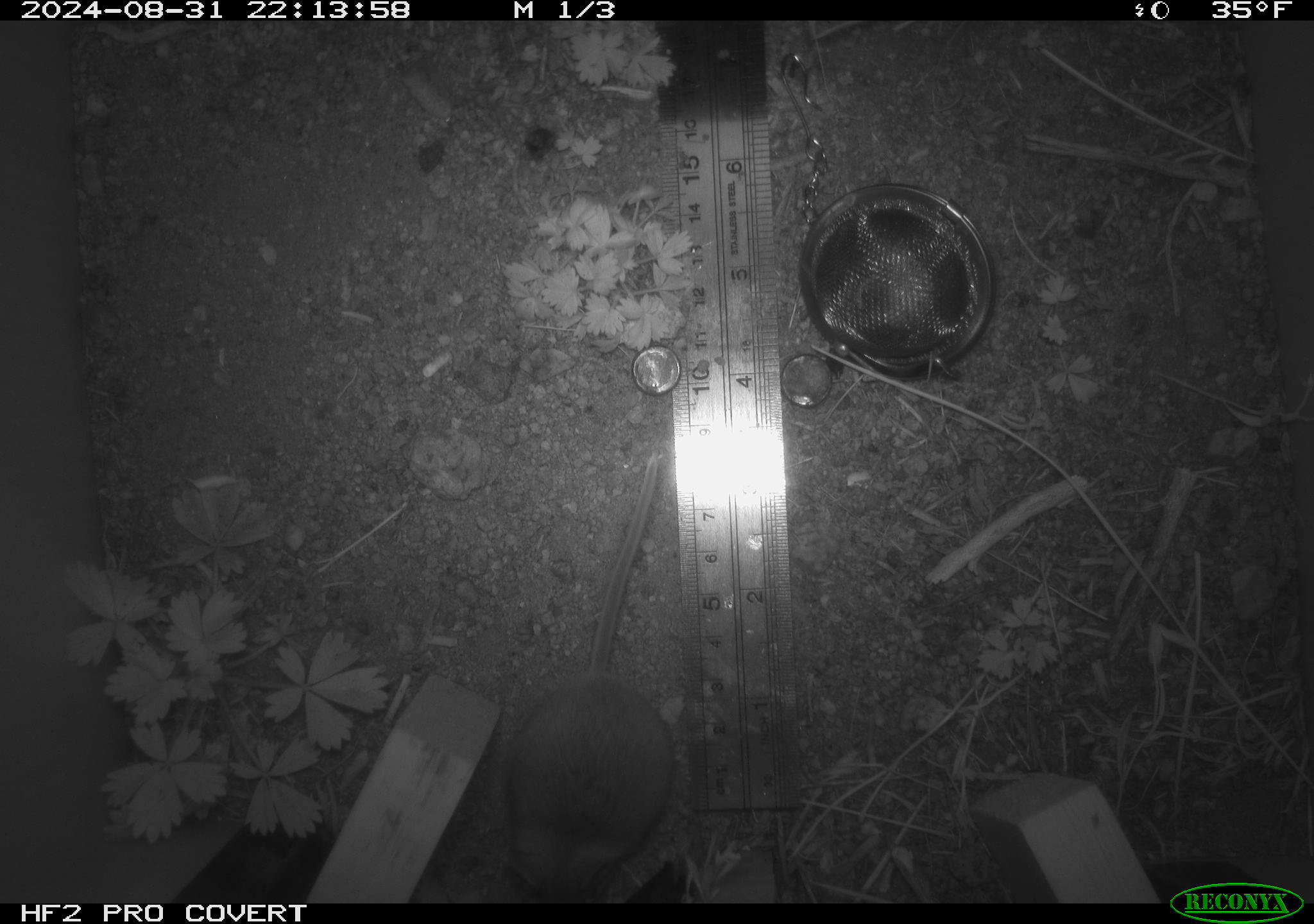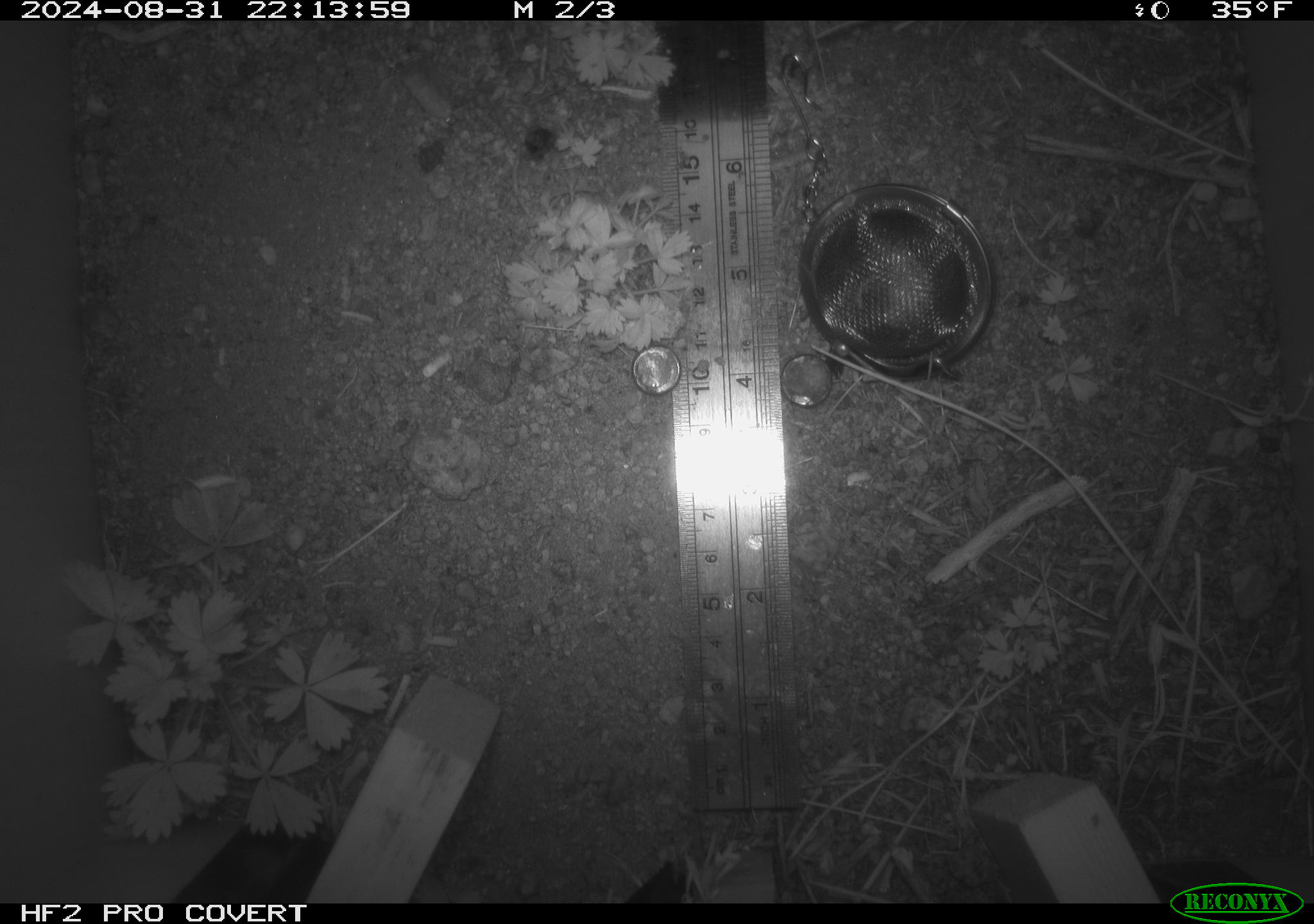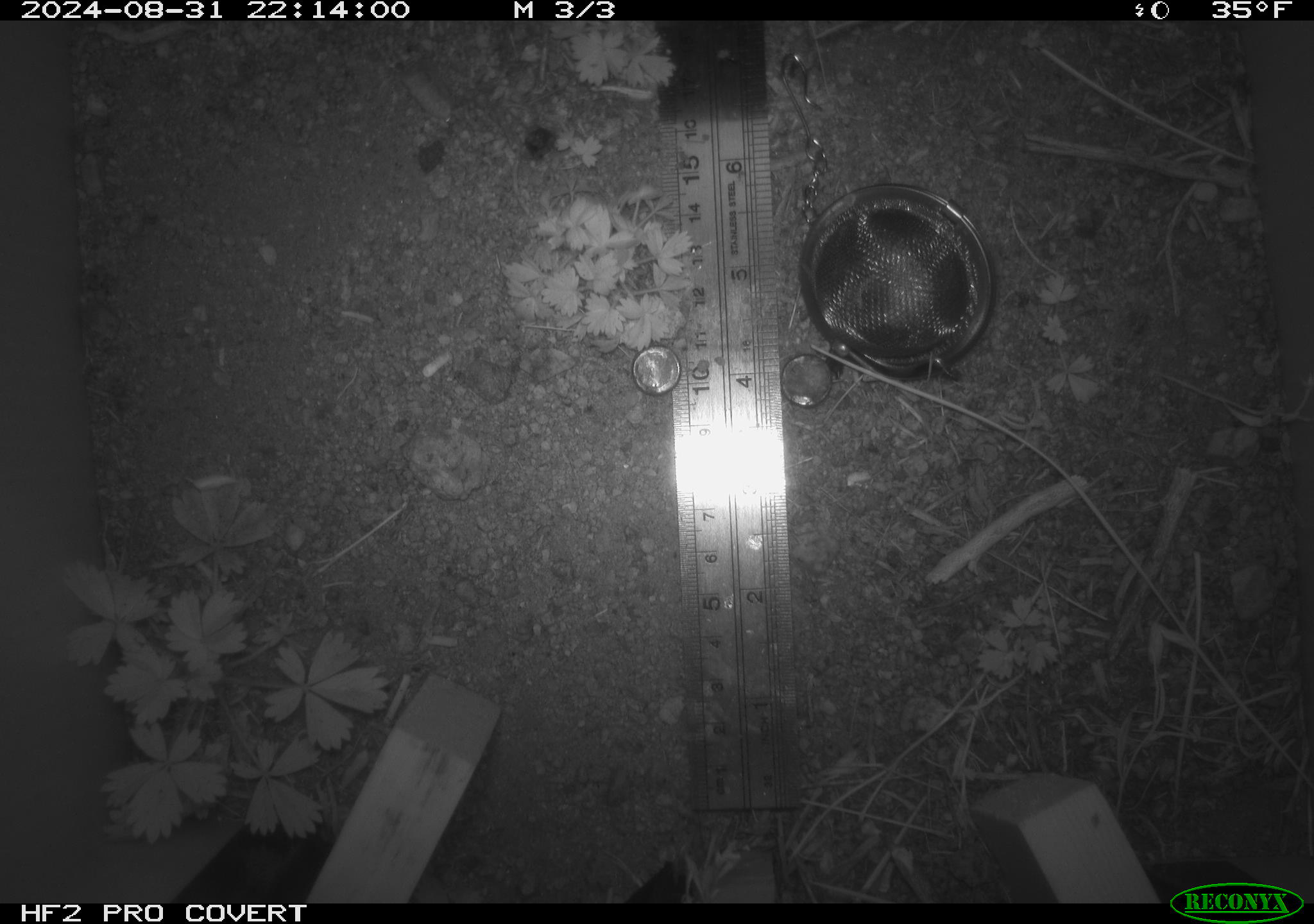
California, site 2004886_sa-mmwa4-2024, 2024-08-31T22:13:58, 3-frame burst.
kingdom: Animalia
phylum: Chordata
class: Mammalia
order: Rodentia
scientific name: Rodentia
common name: mouse species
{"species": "mouse species (Rodentia)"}